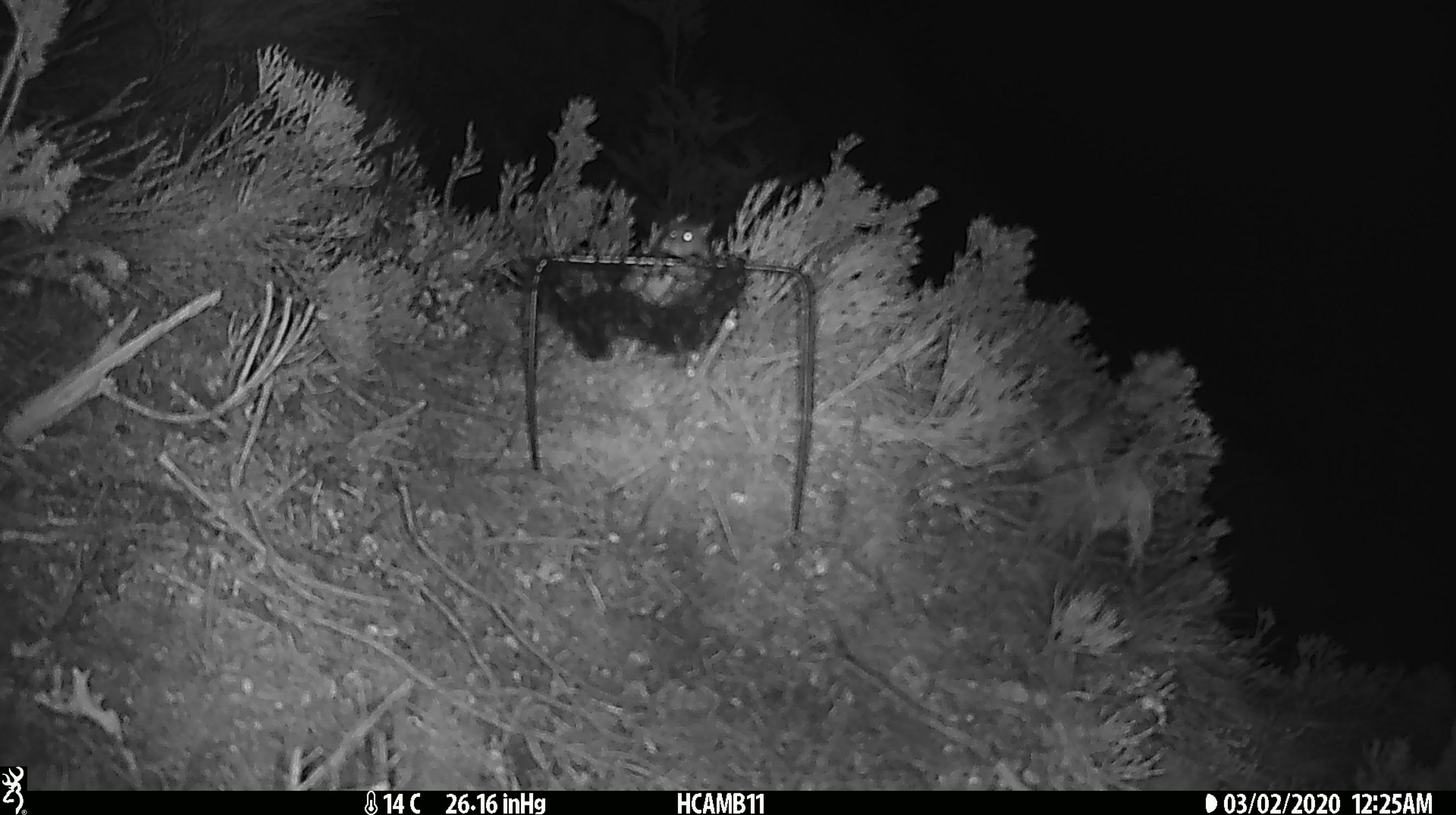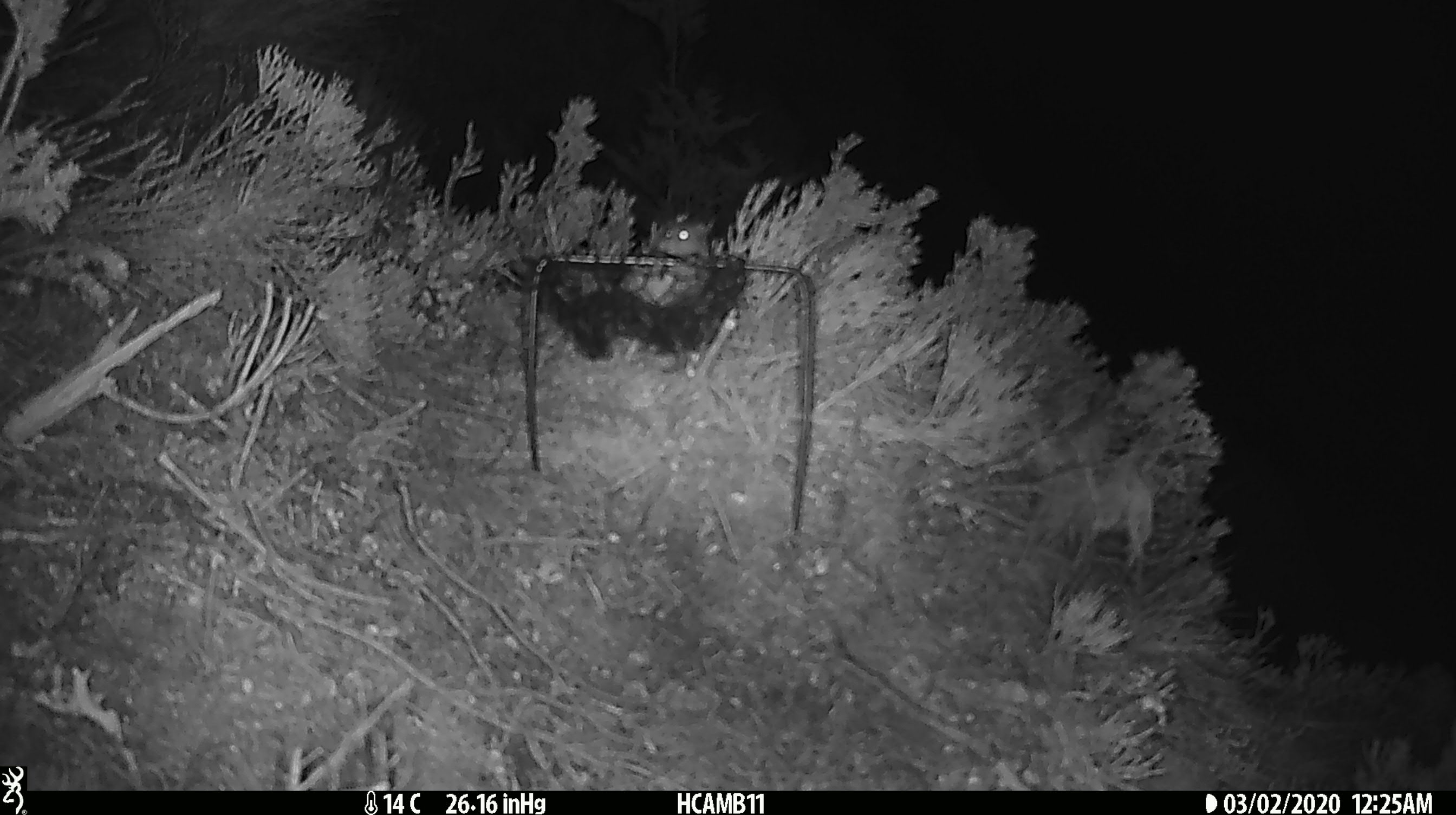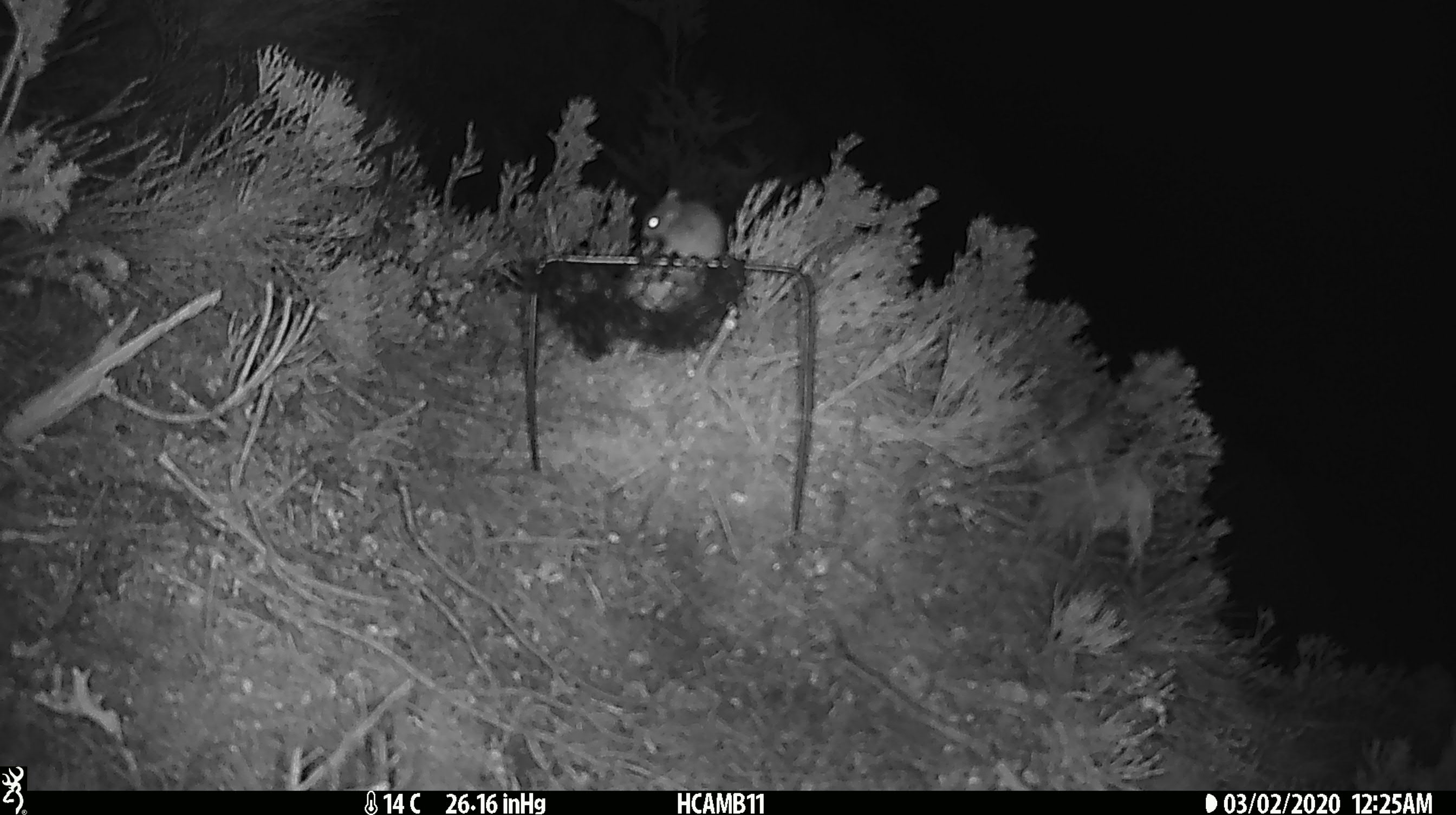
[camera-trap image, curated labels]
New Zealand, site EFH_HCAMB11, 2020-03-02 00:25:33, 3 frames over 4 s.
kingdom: Animalia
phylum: Chordata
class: Mammalia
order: Rodentia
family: Muridae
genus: Mus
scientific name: Mus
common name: mouse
Mouse (Mus).